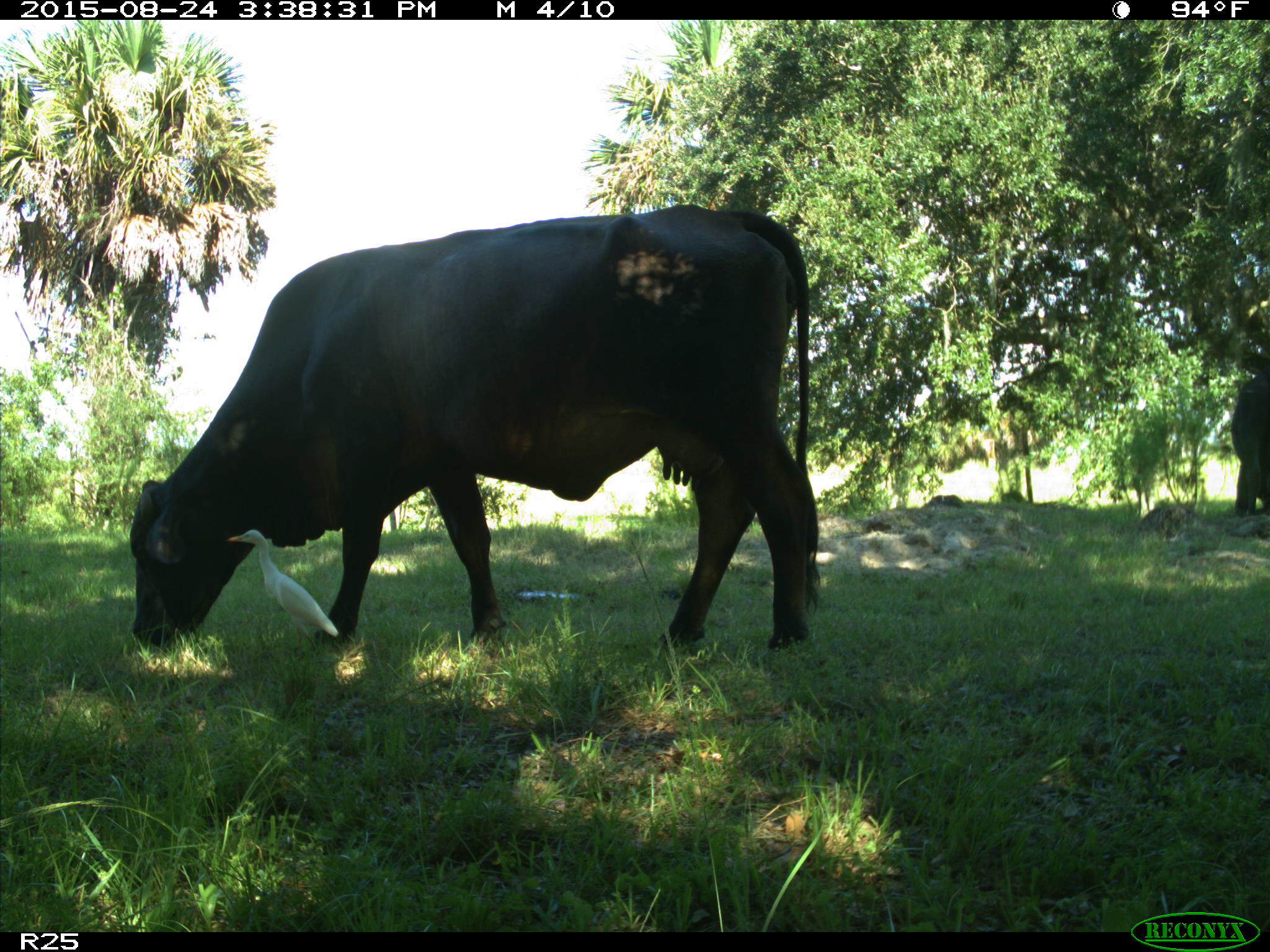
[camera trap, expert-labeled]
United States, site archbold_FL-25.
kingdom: Animalia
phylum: Chordata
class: Mammalia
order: Artiodactyla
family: Bovidae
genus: Bos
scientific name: Bos taurus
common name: domestic cow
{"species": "Bos taurus (domestic cow)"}